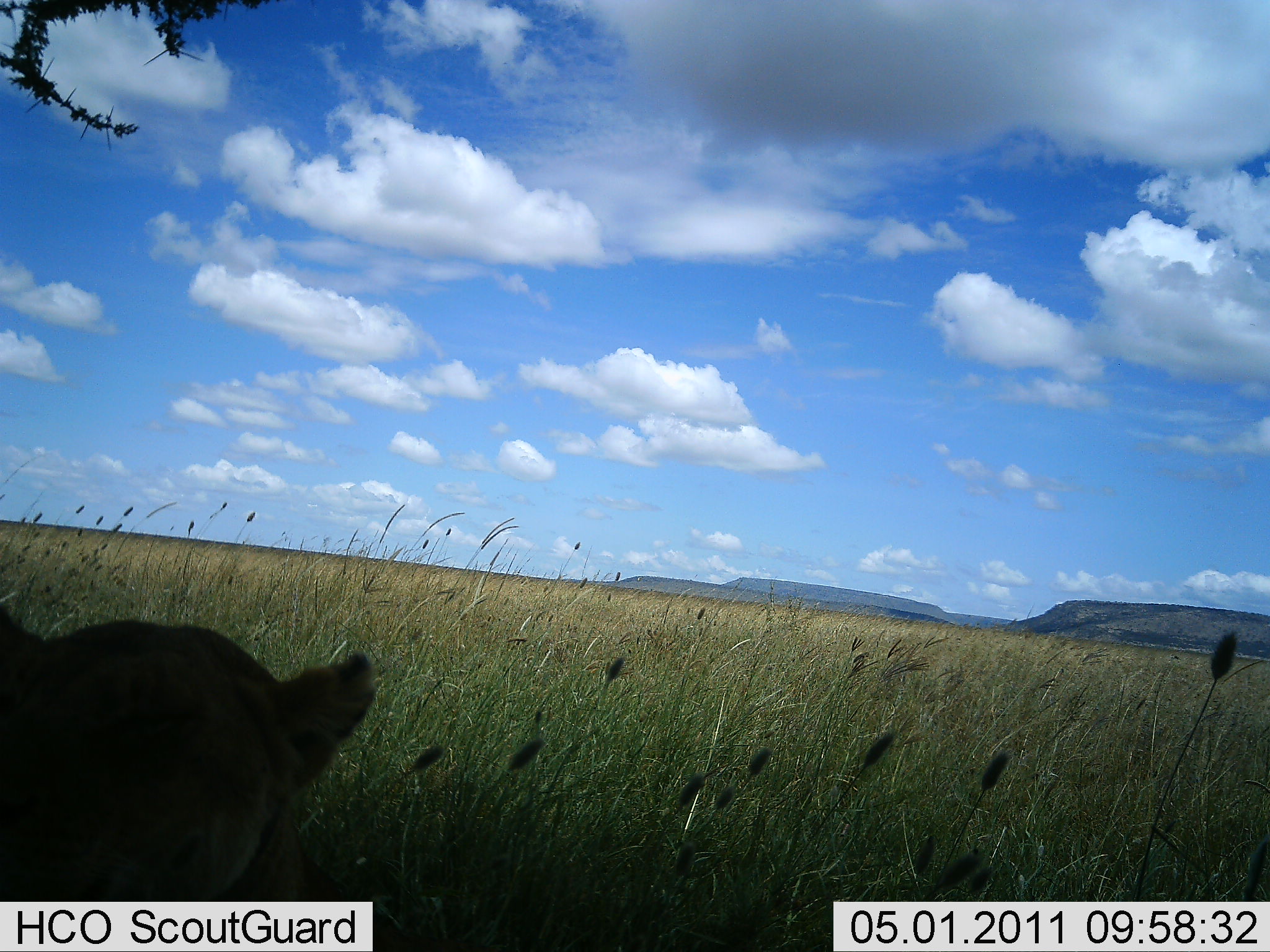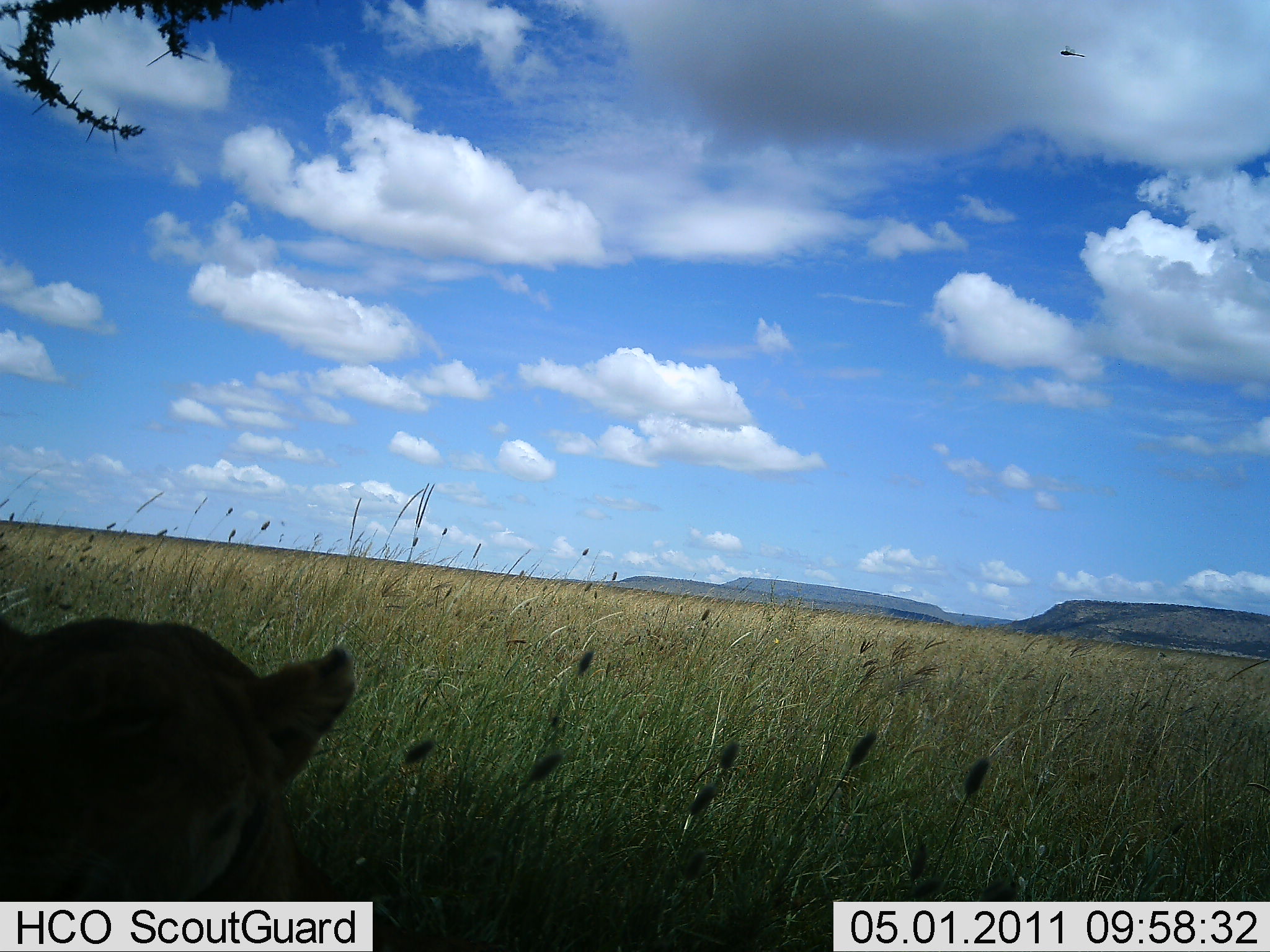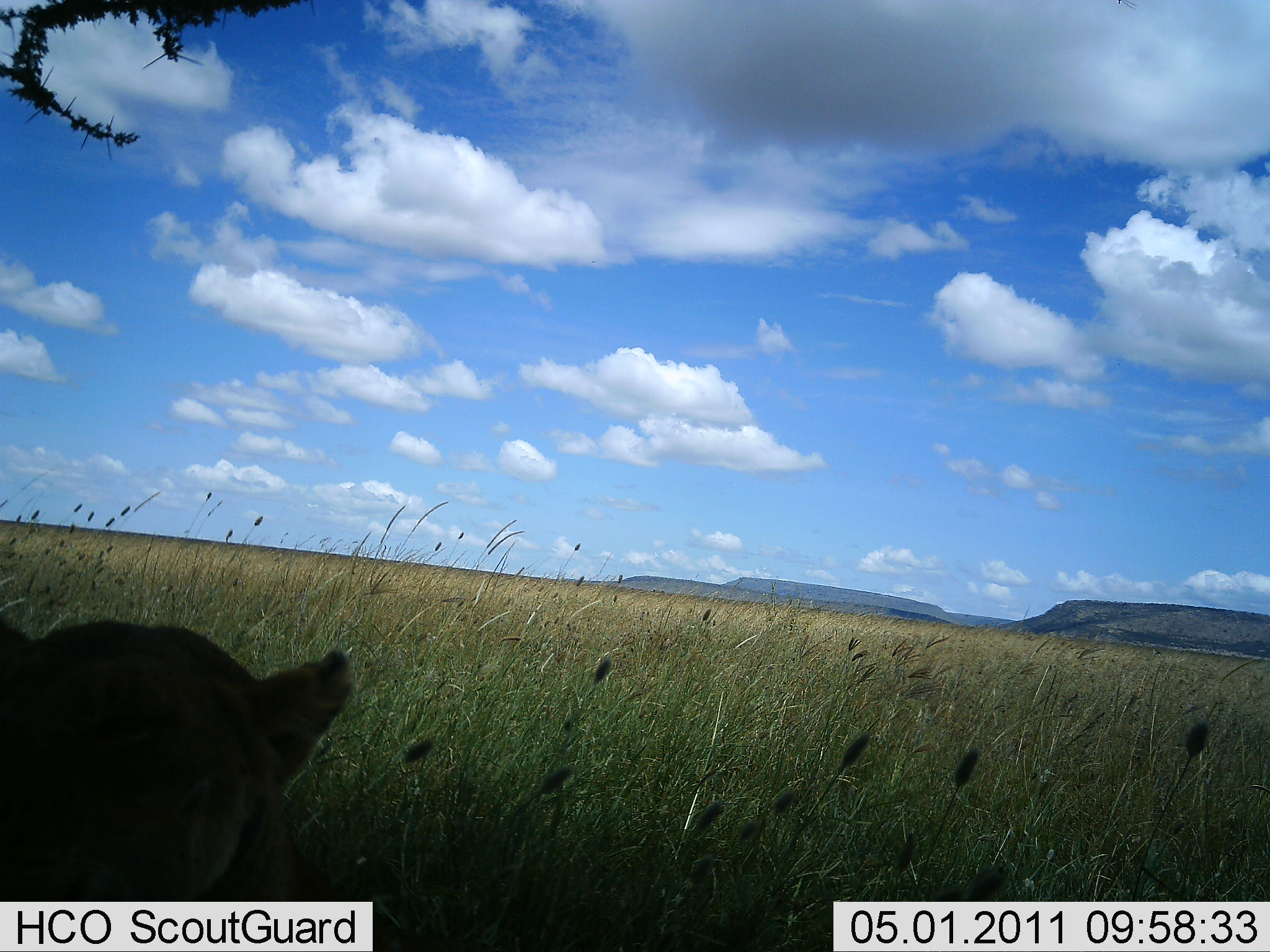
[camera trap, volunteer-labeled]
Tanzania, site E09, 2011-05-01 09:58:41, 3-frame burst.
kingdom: Animalia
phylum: Chordata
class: Mammalia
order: Carnivora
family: Felidae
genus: Panthera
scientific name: Panthera leo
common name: lion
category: lionfemale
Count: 1.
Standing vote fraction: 8%.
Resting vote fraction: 92%.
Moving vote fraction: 0%.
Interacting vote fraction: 0%.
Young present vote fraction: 0%.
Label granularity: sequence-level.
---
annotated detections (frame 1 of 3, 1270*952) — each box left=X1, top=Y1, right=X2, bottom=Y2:
animal: left=0, top=601, right=377, bottom=902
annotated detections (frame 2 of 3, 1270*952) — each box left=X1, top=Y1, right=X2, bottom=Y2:
animal: left=0, top=611, right=353, bottom=900; left=1059, top=45, right=1085, bottom=59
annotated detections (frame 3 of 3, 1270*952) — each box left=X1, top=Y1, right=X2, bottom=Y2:
animal: left=1, top=606, right=354, bottom=904